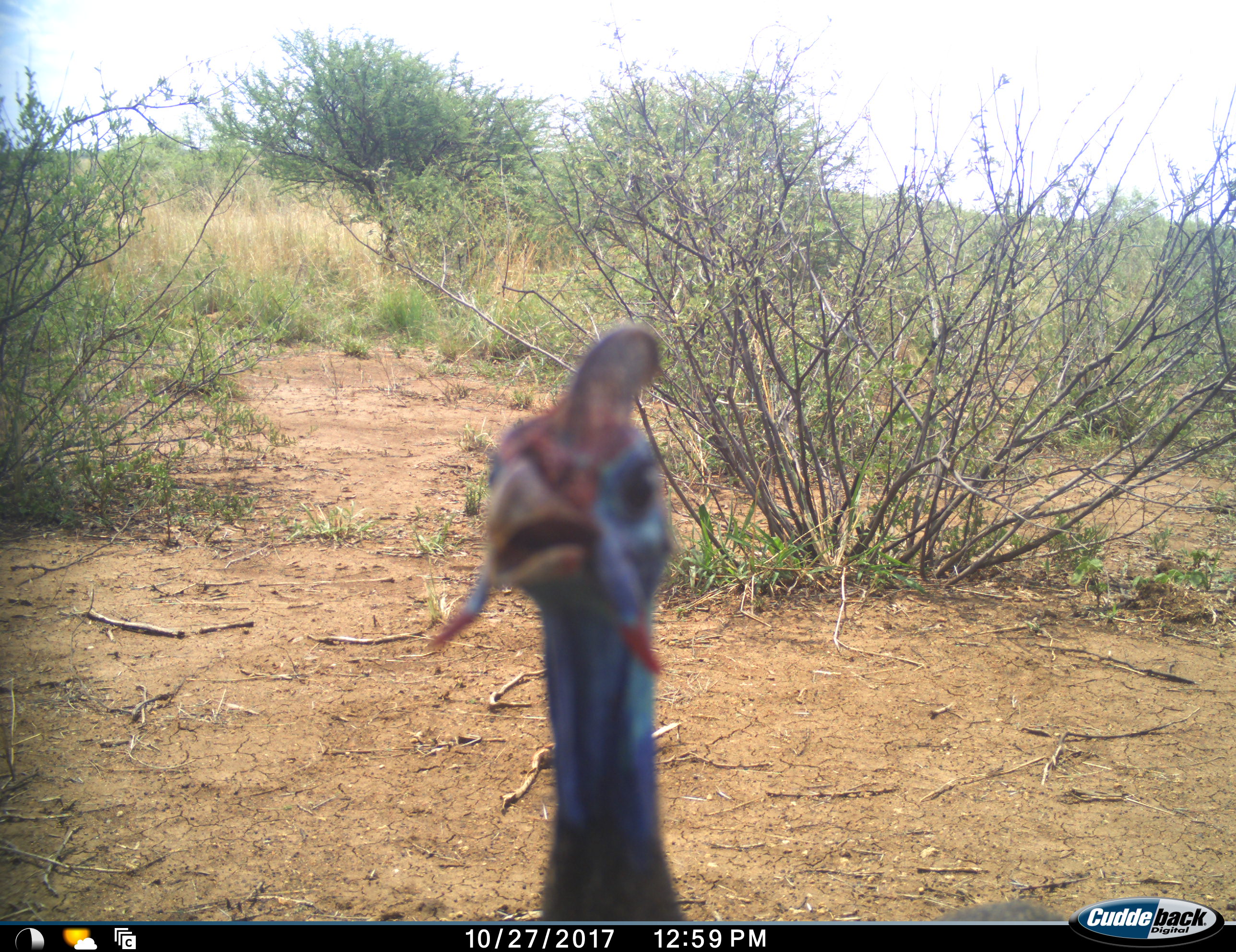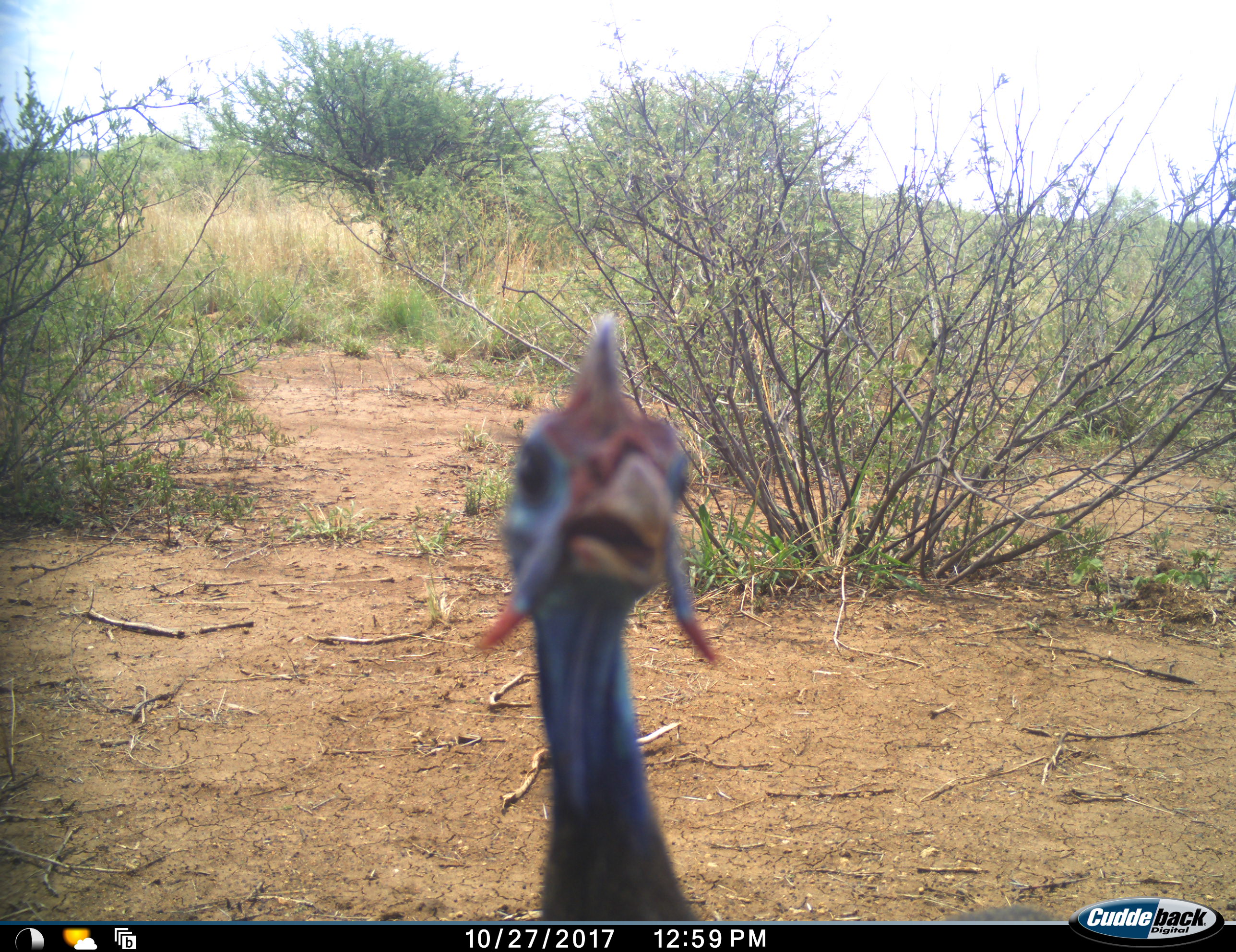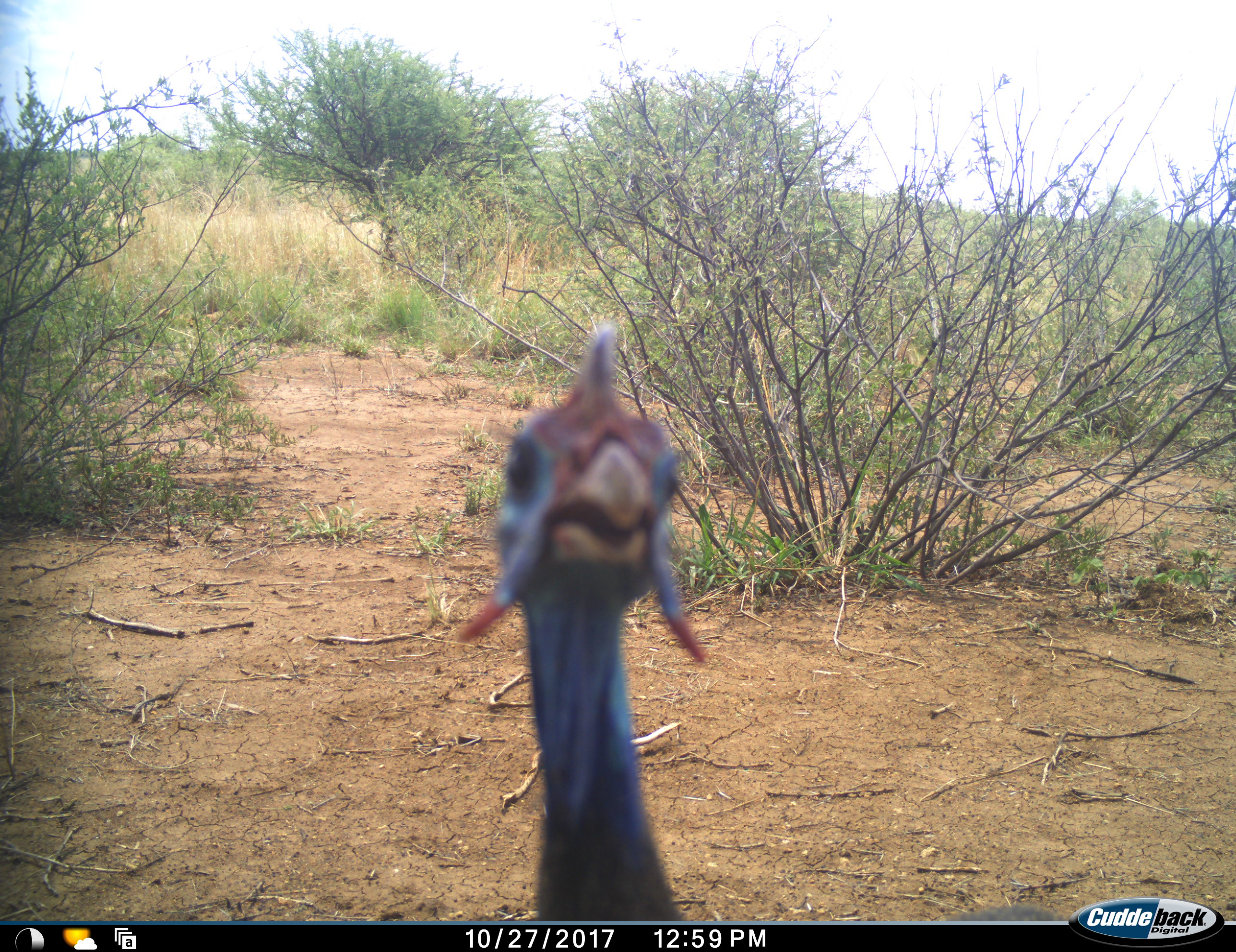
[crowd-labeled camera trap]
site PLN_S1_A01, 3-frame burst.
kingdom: Animalia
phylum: Chordata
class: Aves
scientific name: Aves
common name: bird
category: birdother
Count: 1.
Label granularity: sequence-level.